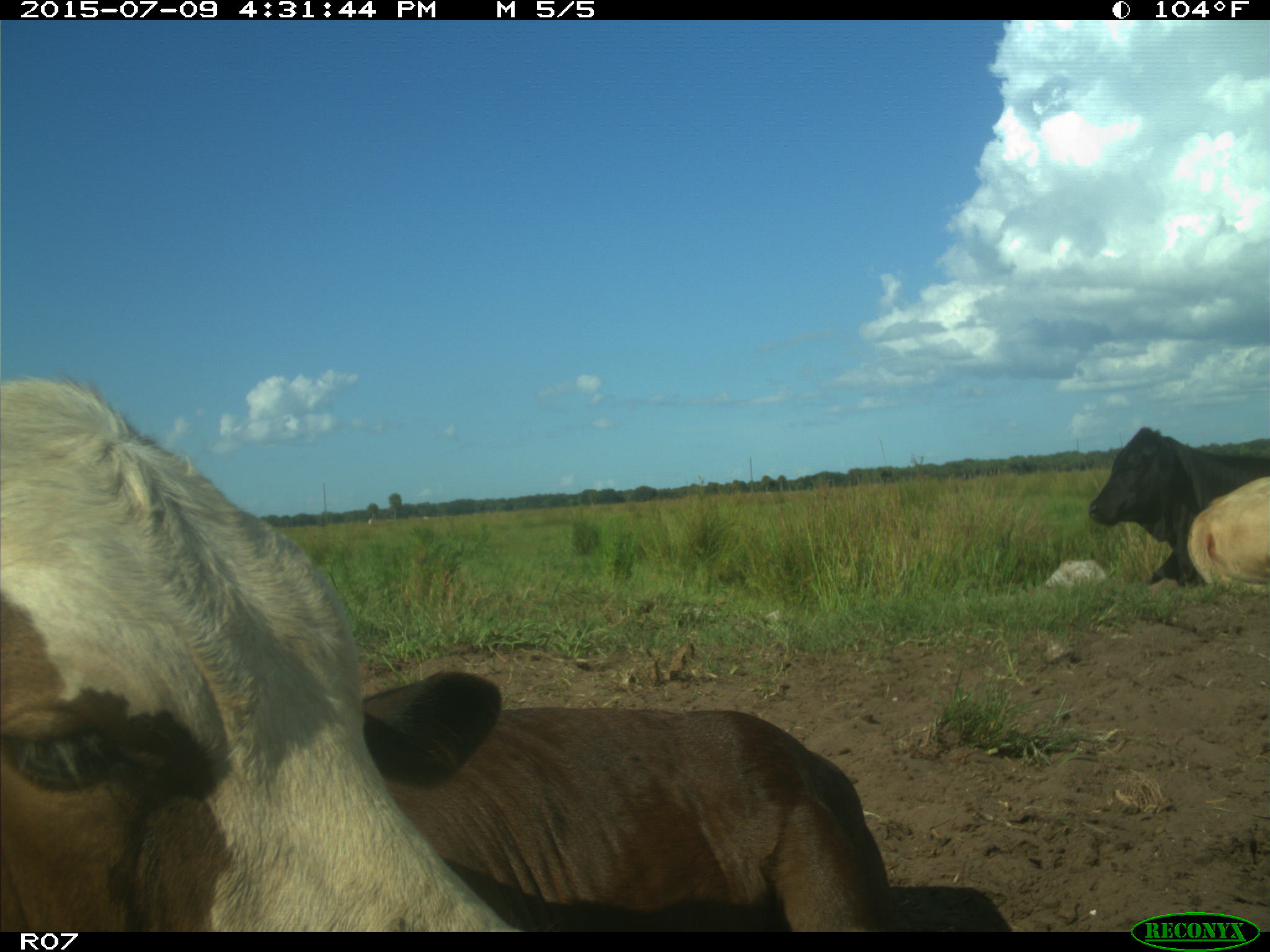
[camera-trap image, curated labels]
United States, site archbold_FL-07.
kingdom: Animalia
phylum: Chordata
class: Mammalia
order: Artiodactyla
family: Bovidae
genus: Bos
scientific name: Bos taurus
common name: domestic cow